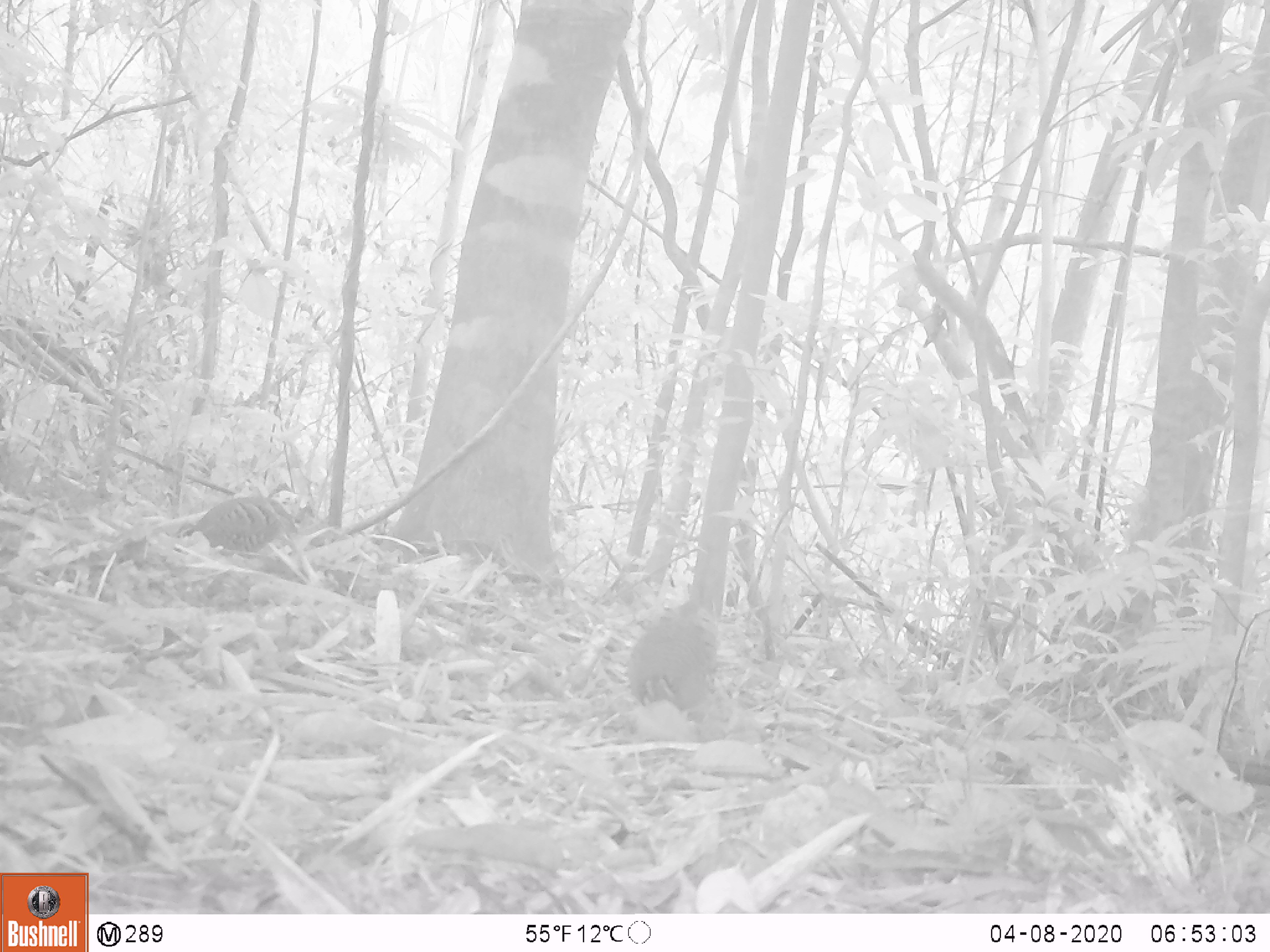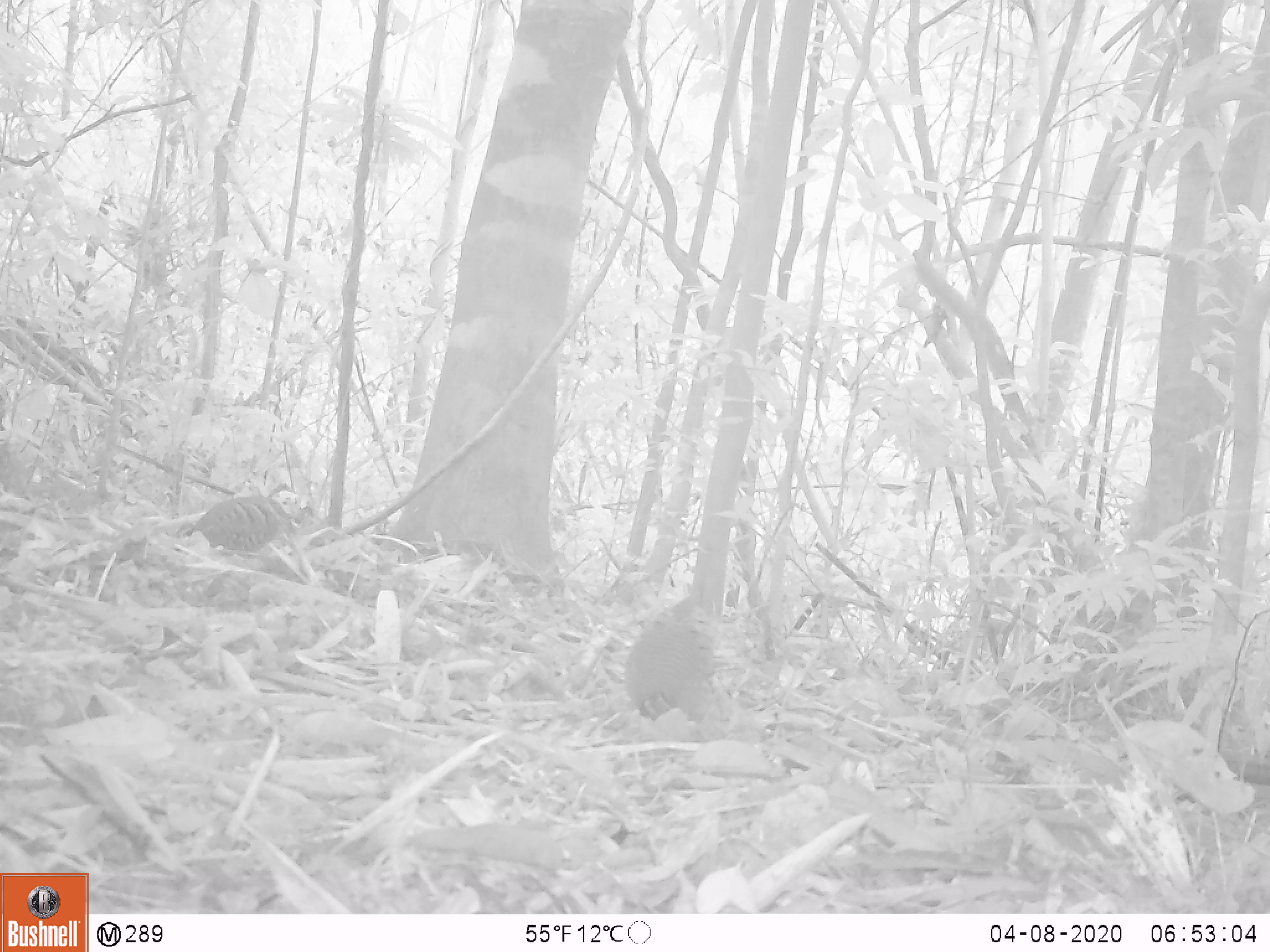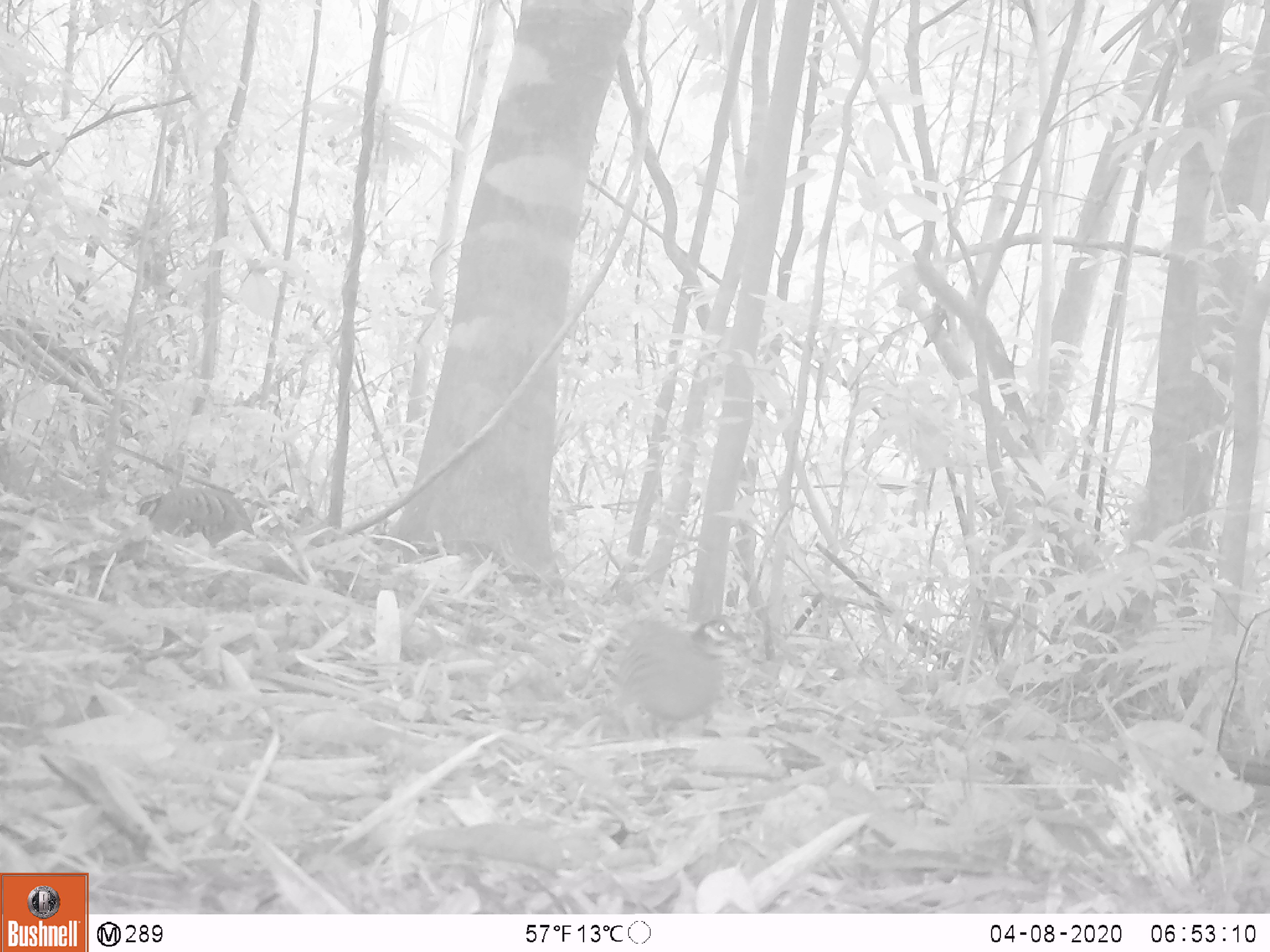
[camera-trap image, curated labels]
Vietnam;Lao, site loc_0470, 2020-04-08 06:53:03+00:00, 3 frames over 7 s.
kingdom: Animalia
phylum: Chordata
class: Aves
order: Galliformes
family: Phasianidae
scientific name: Phasianidae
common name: partridge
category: unidentified partridge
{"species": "unidentified partridge (partridge) (Phasianidae)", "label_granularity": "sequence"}